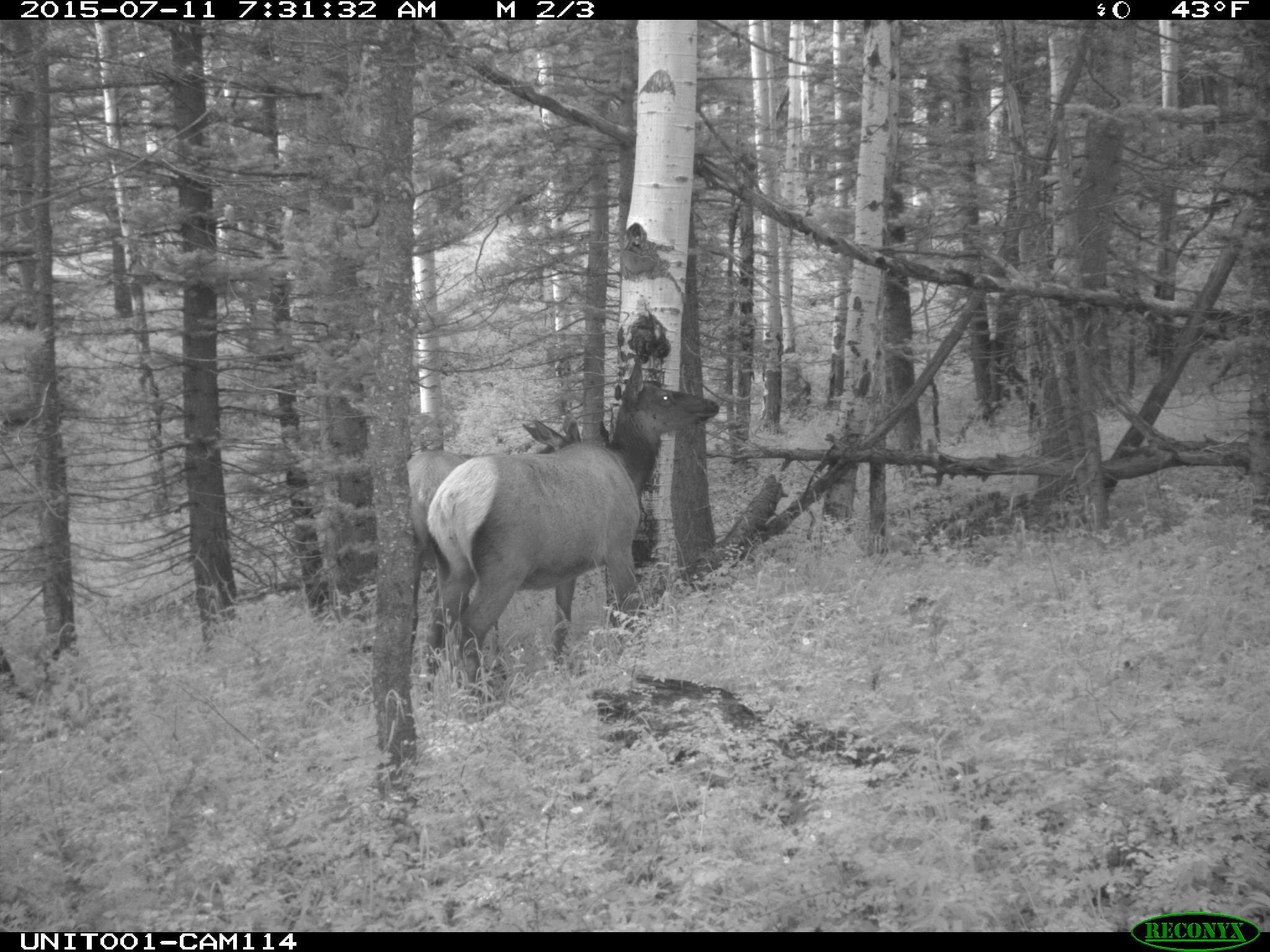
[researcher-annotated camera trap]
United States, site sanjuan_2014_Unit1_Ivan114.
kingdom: Animalia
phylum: Chordata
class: Mammalia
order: Artiodactyla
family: Cervidae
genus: Cervus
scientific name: Cervus elaphus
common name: red deer